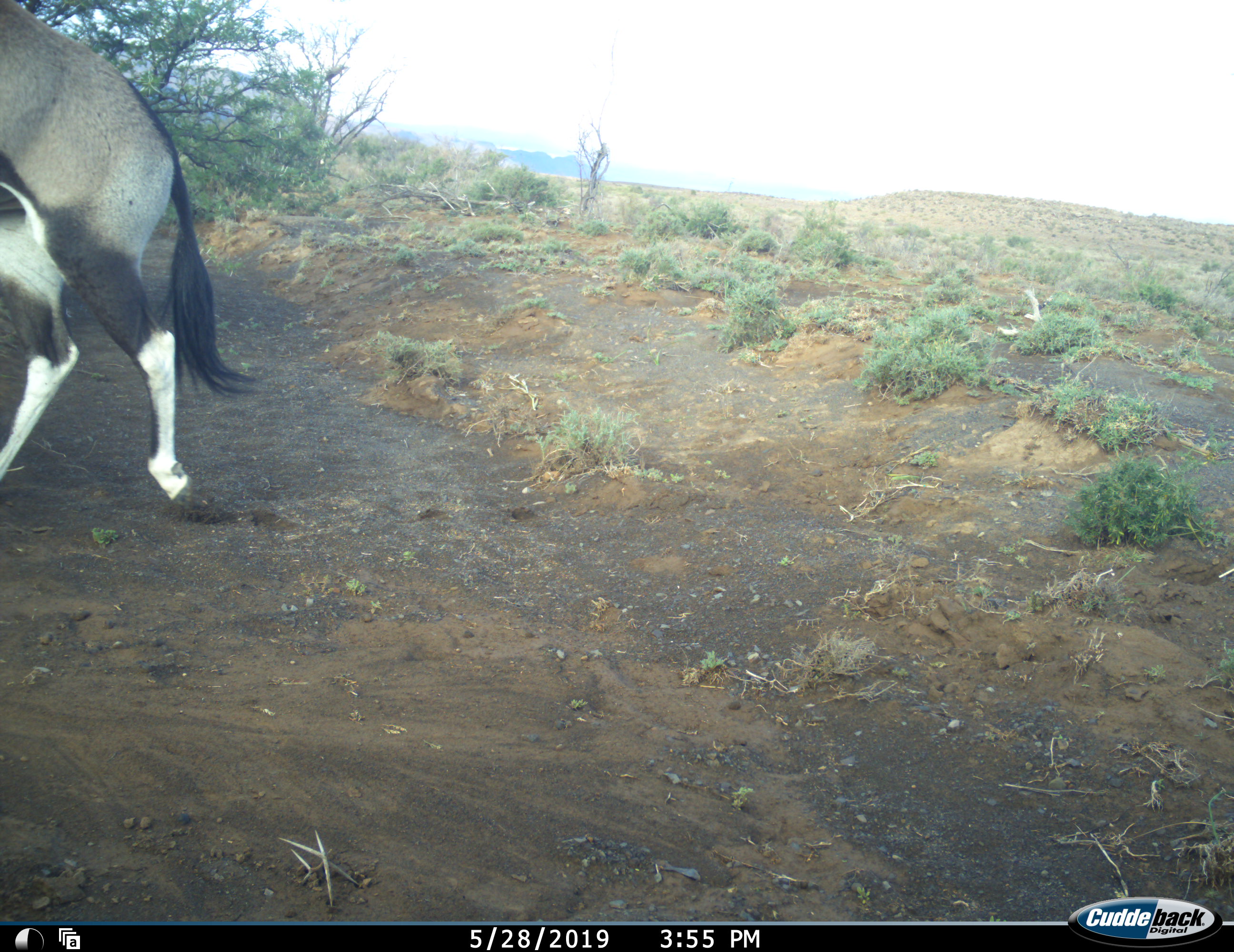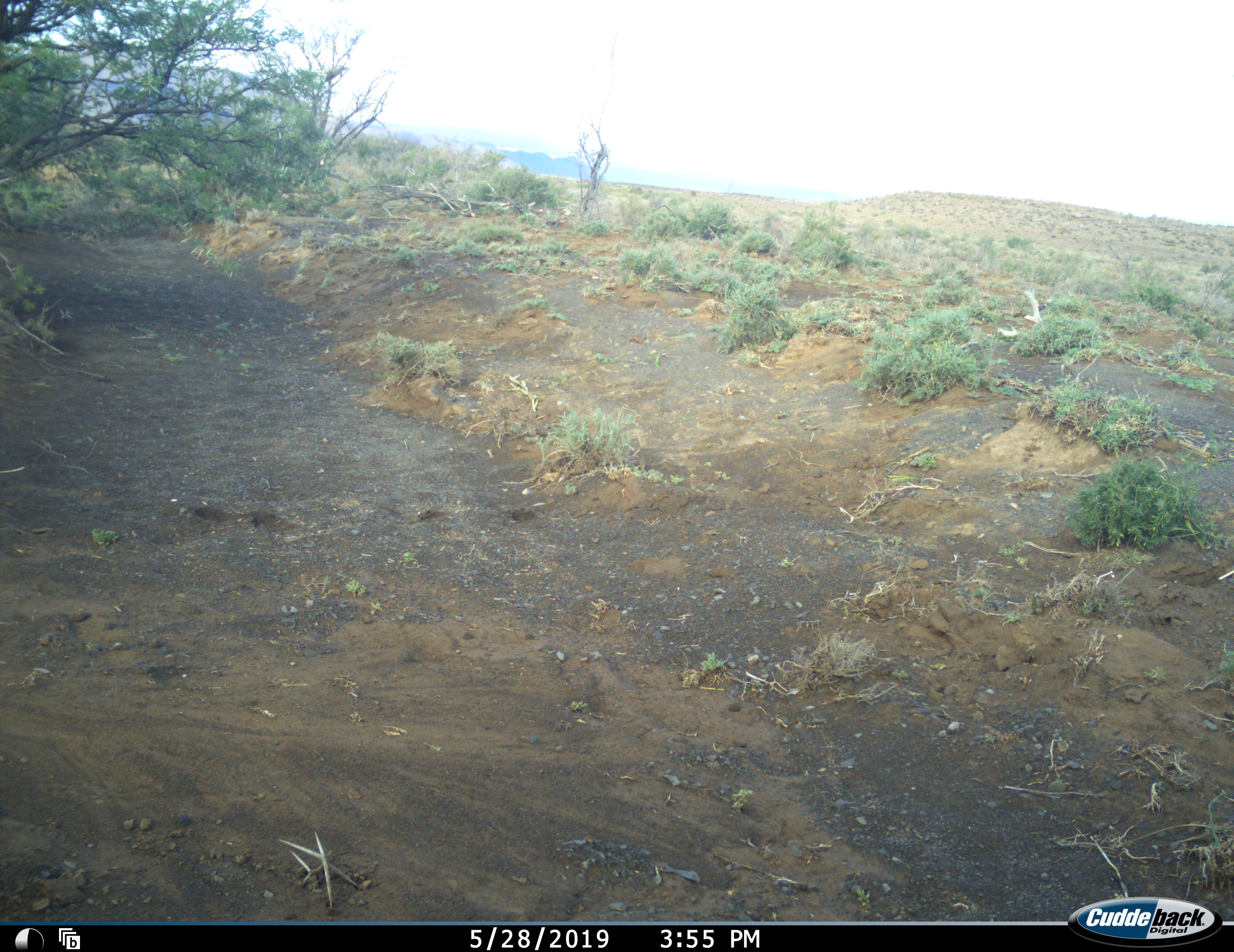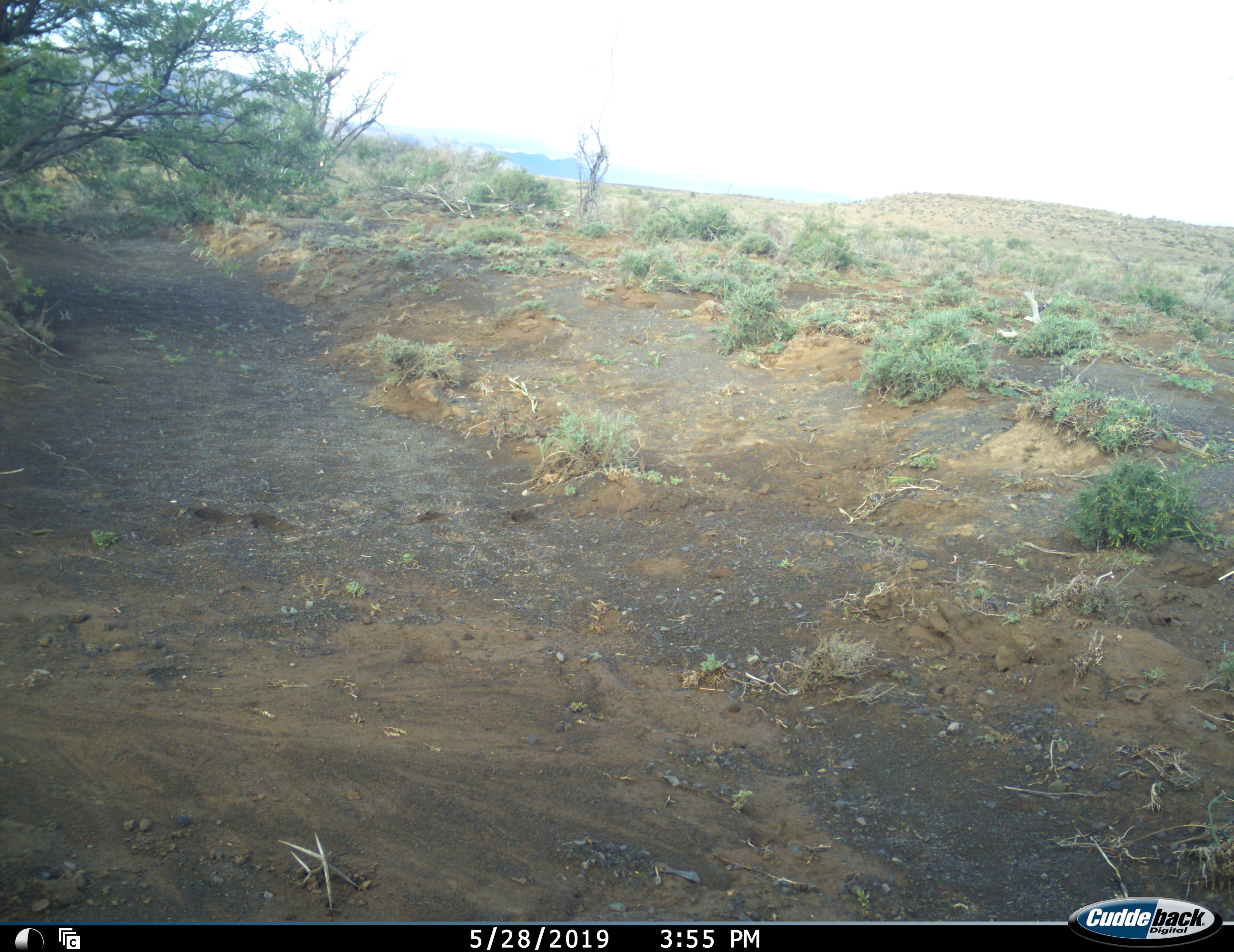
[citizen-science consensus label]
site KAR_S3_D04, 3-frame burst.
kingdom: Animalia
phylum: Chordata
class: Mammalia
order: Artiodactyla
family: Bovidae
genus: Oryx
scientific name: Oryx gazella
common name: gemsbok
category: oryx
Oryx (gemsbok) (Oryx gazella), count 1. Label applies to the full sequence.